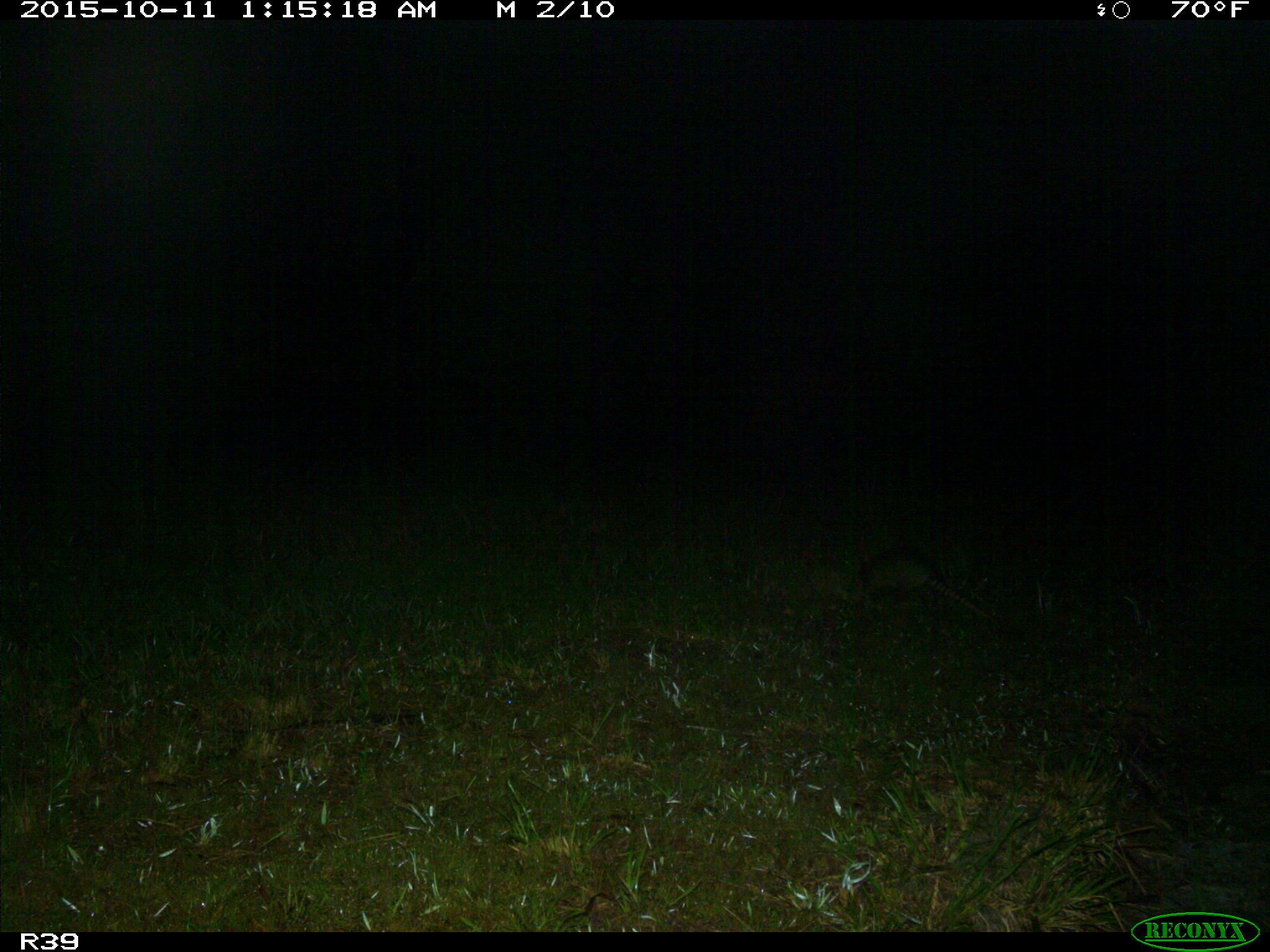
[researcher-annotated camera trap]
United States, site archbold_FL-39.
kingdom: Animalia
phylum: Chordata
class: Mammalia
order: Cingulata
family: Dasypodidae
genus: Dasypus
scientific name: Dasypus novemcinctus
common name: nine-banded armadillo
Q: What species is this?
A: Dasypus novemcinctus (nine-banded armadillo).